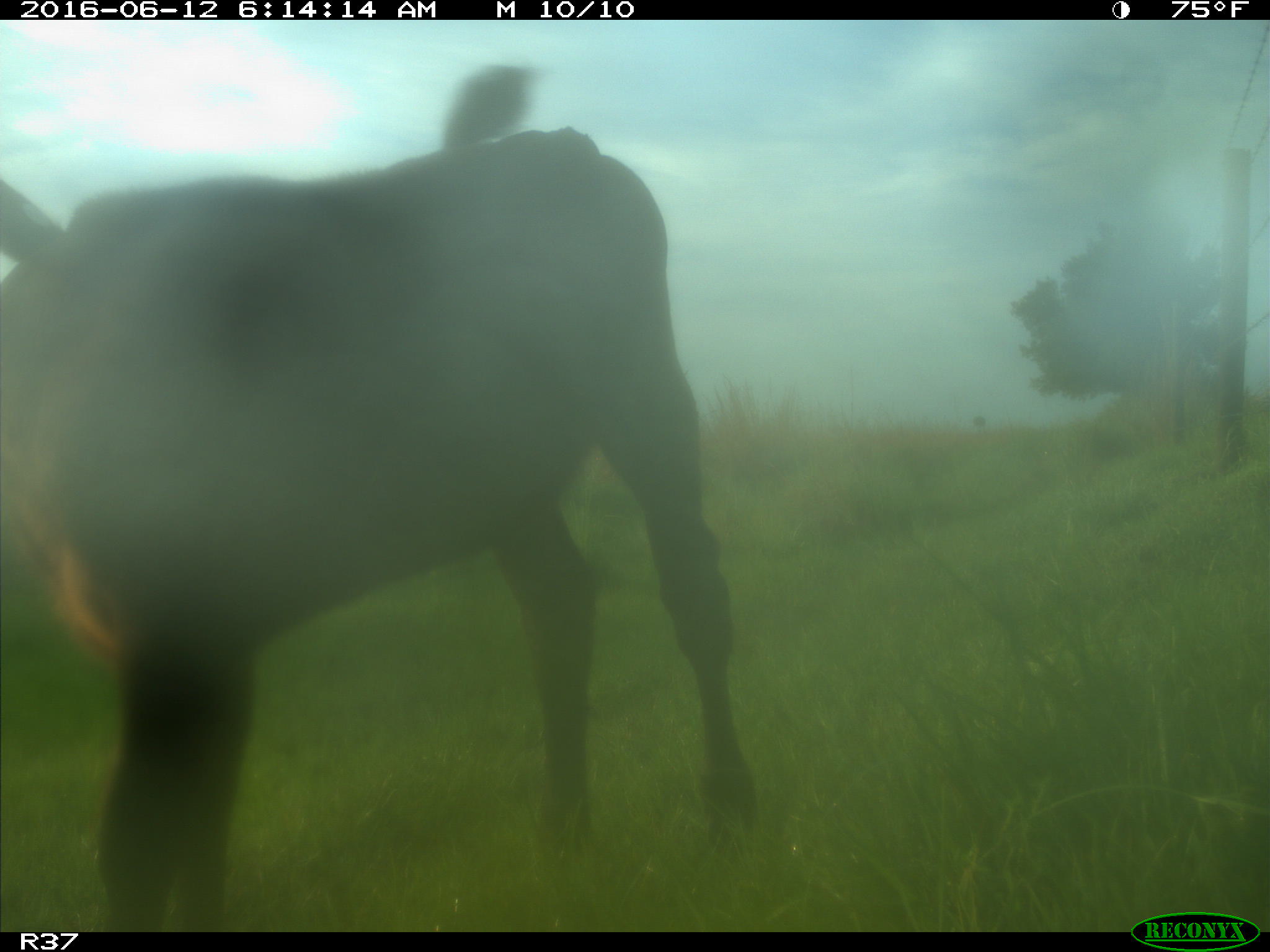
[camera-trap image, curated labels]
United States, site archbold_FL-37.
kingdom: Animalia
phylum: Chordata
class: Mammalia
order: Artiodactyla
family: Bovidae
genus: Bos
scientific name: Bos taurus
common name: domestic cow